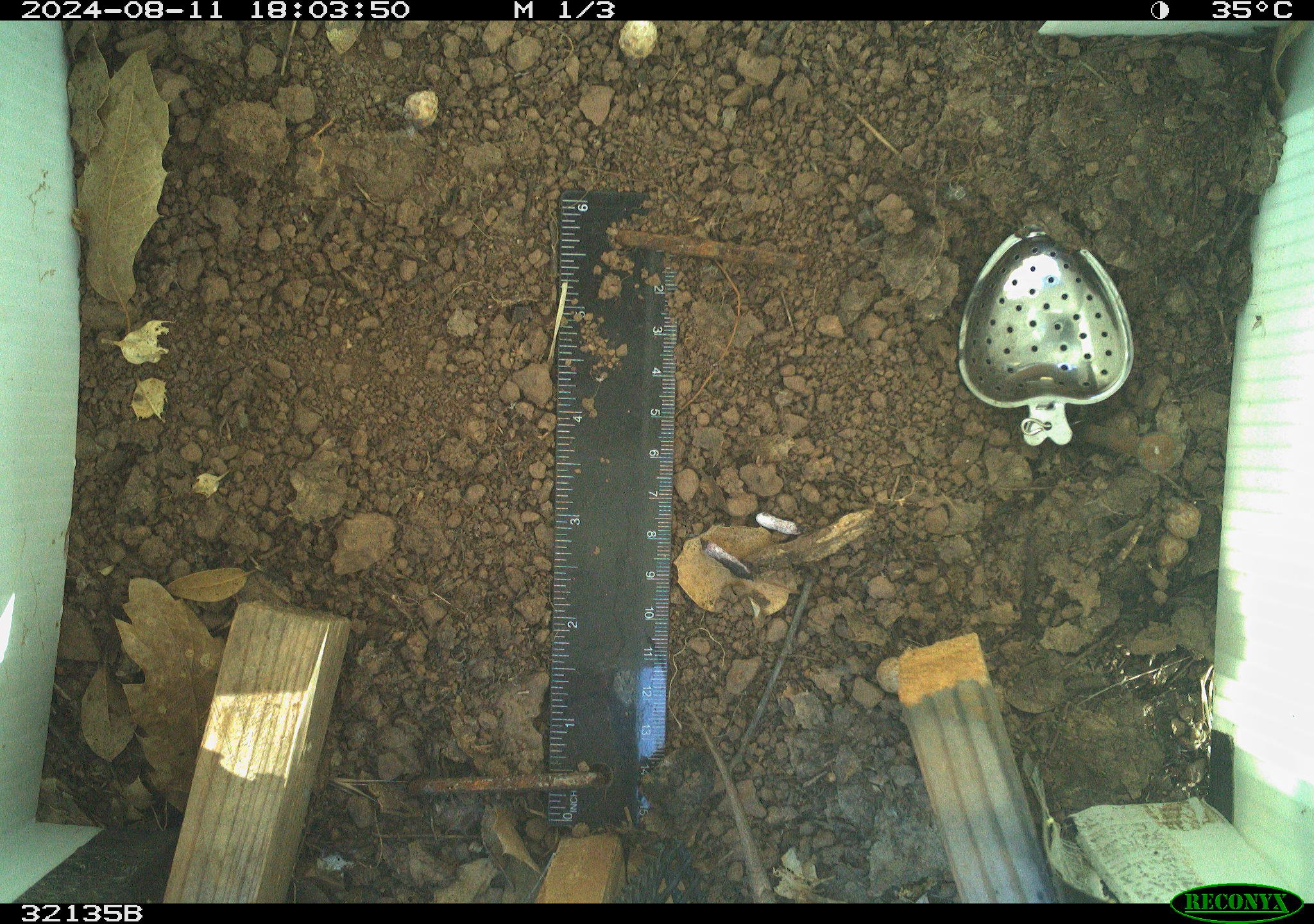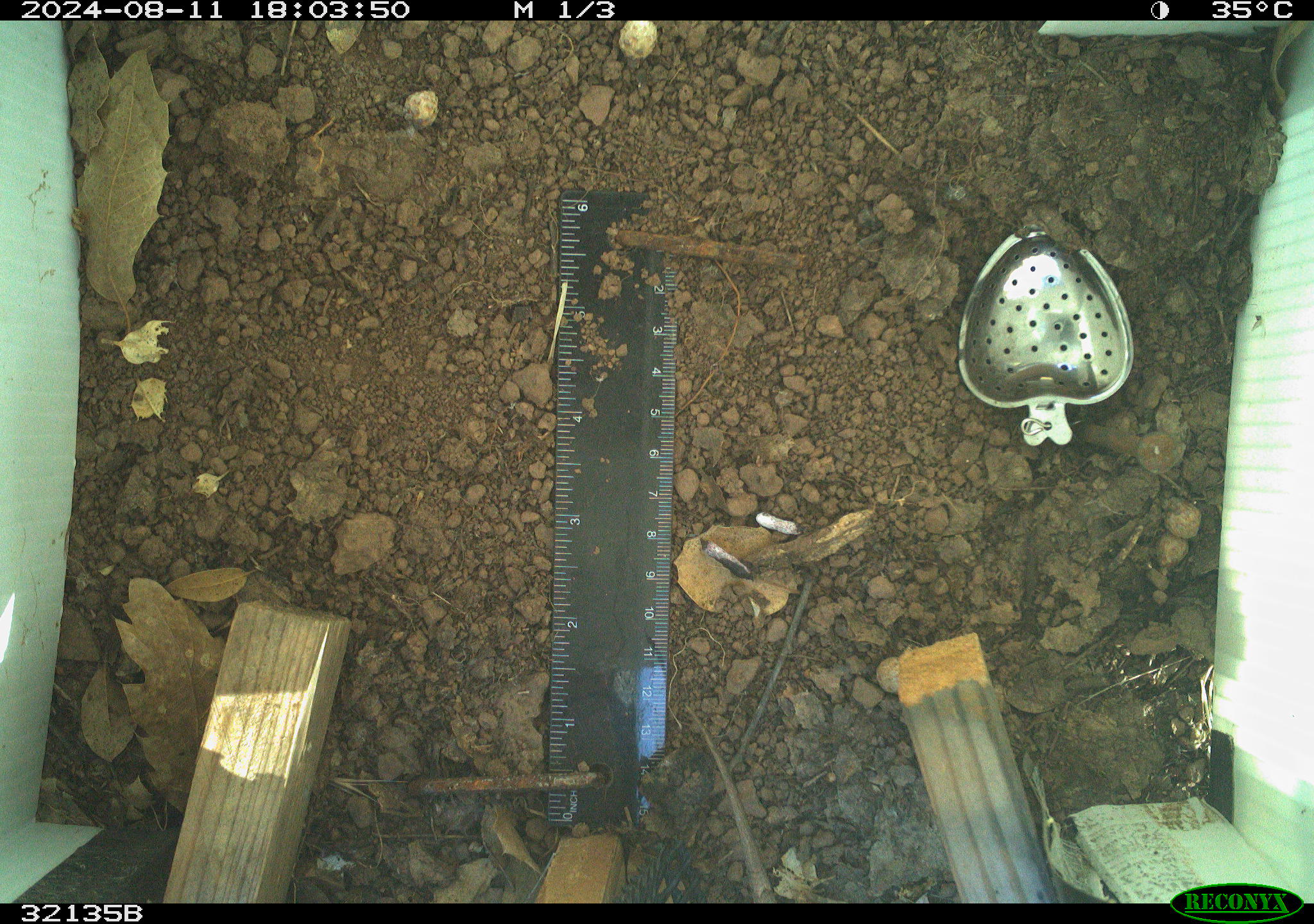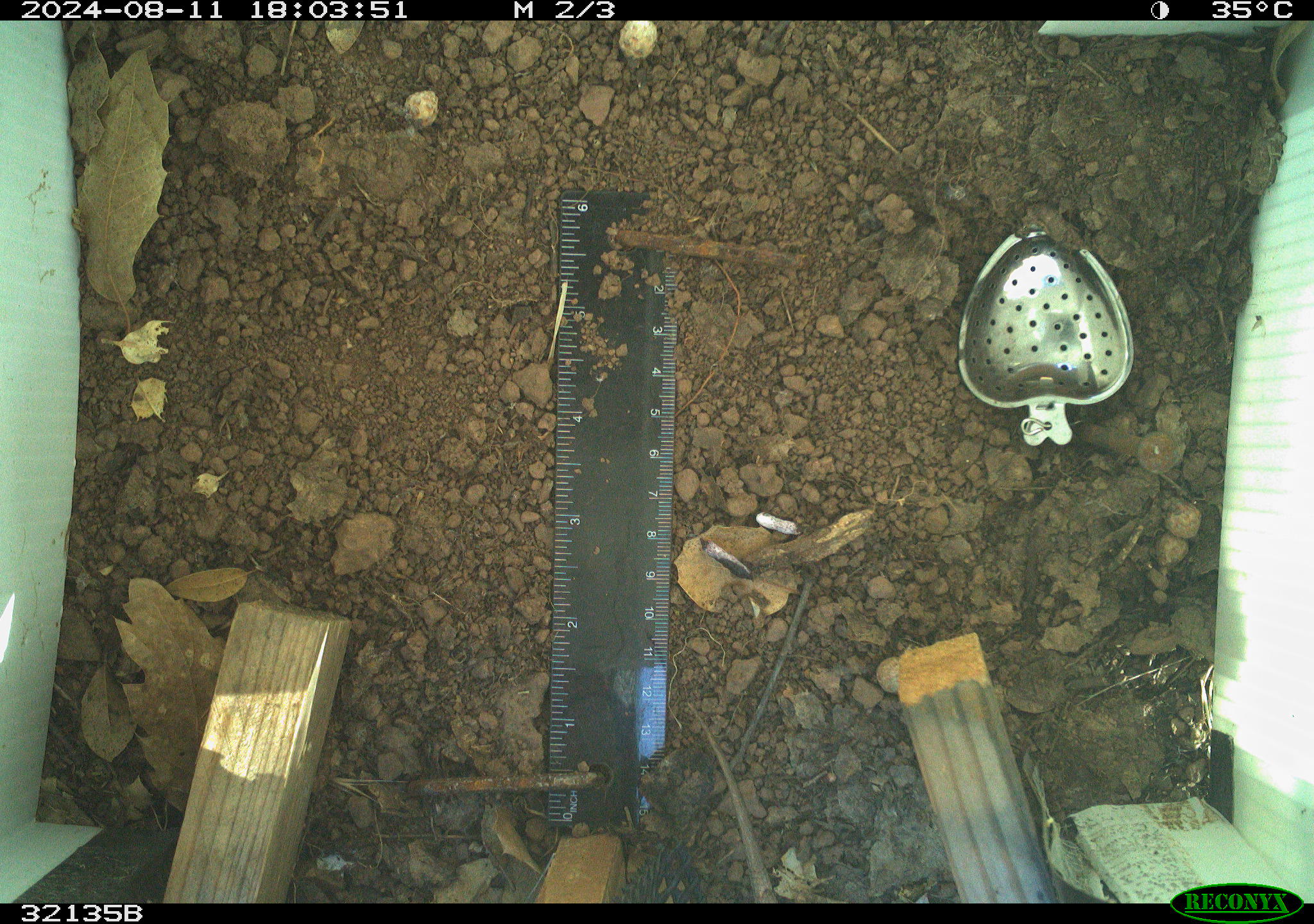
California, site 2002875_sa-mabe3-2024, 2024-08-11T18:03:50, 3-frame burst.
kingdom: Animalia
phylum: Chordata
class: Reptilia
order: Squamata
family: Phrynosomatidae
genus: Sceloporus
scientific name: Sceloporus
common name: spiny lizards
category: sceloporus species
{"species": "sceloporus species (spiny lizards) (Sceloporus)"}